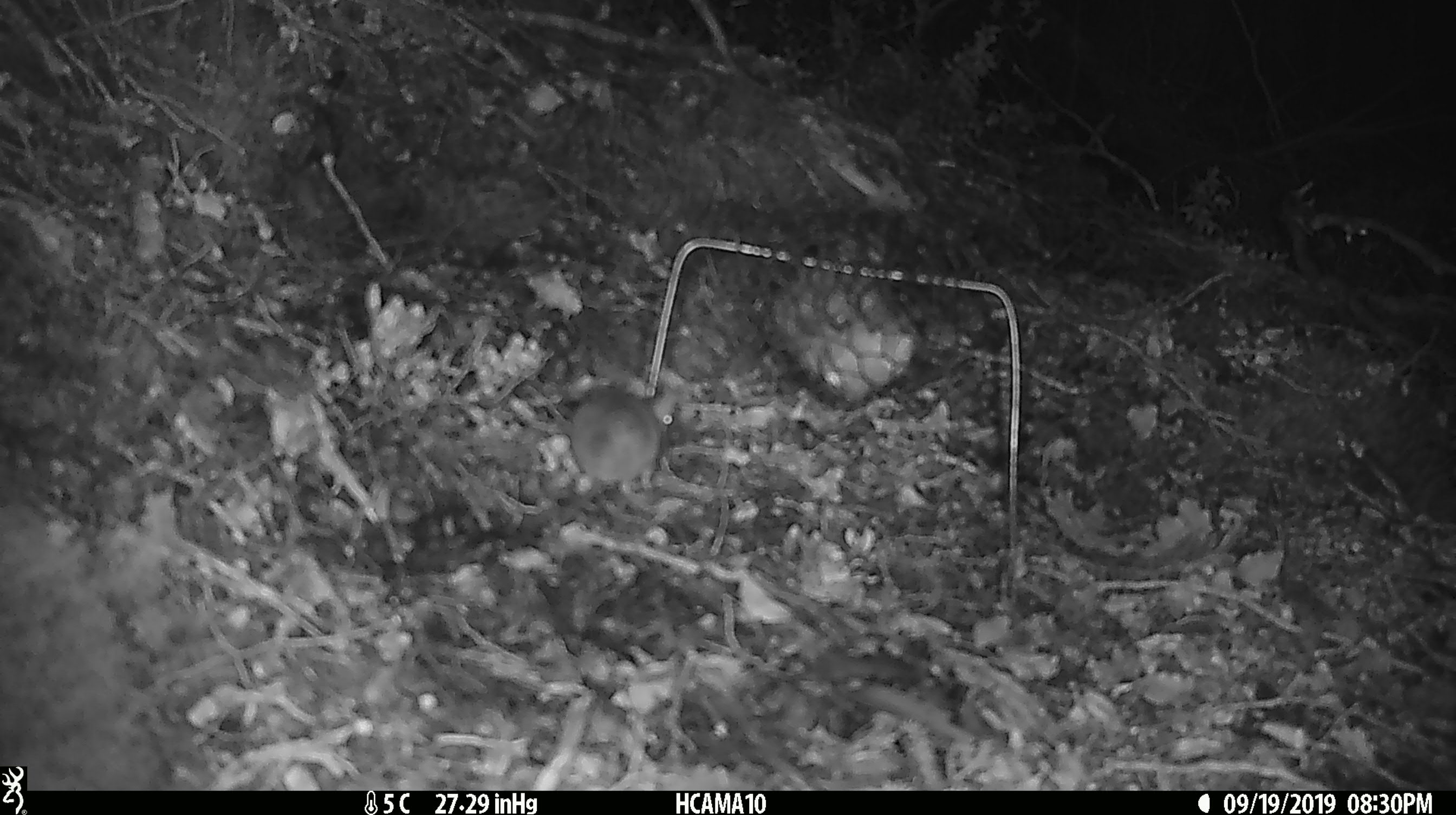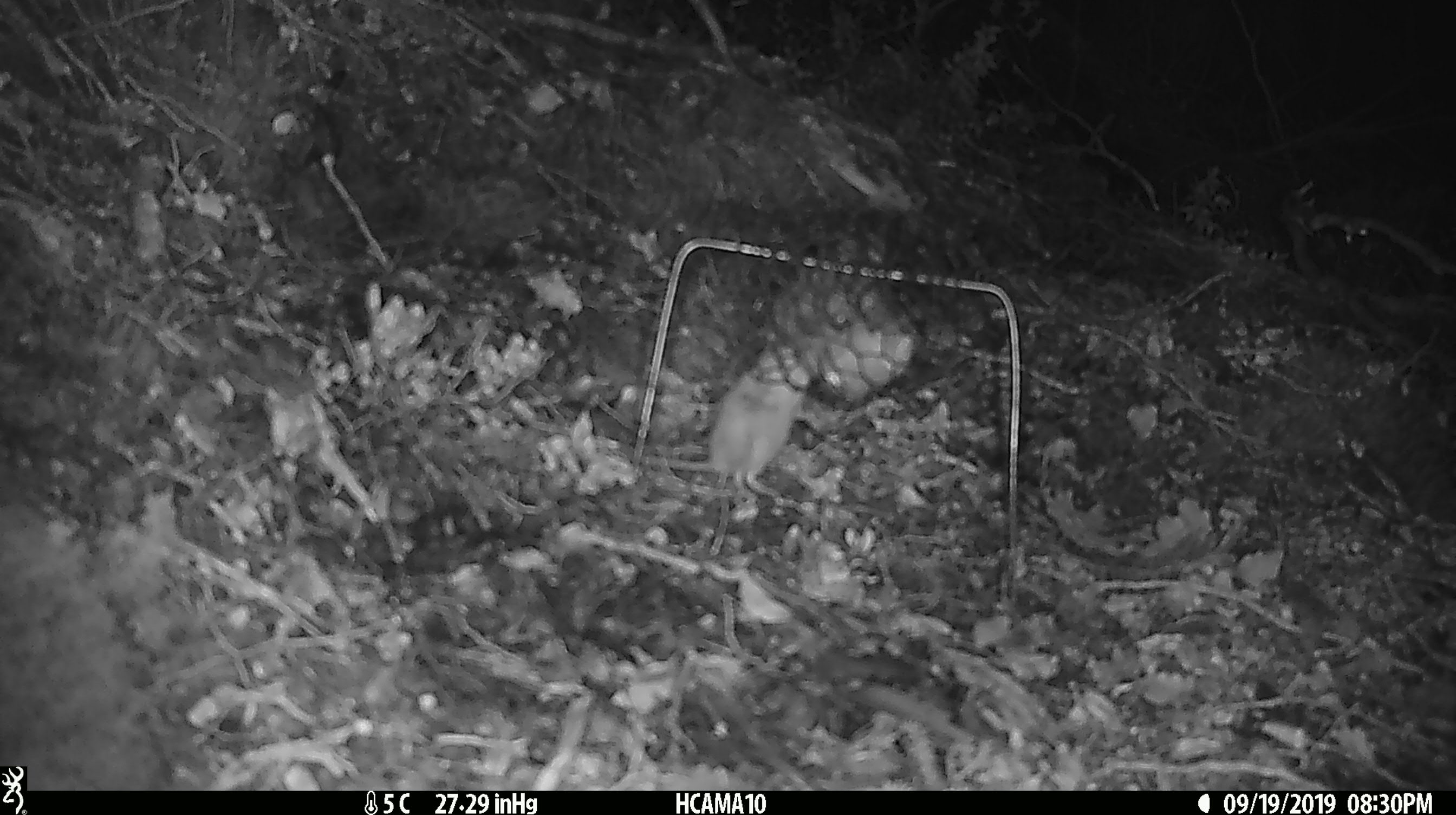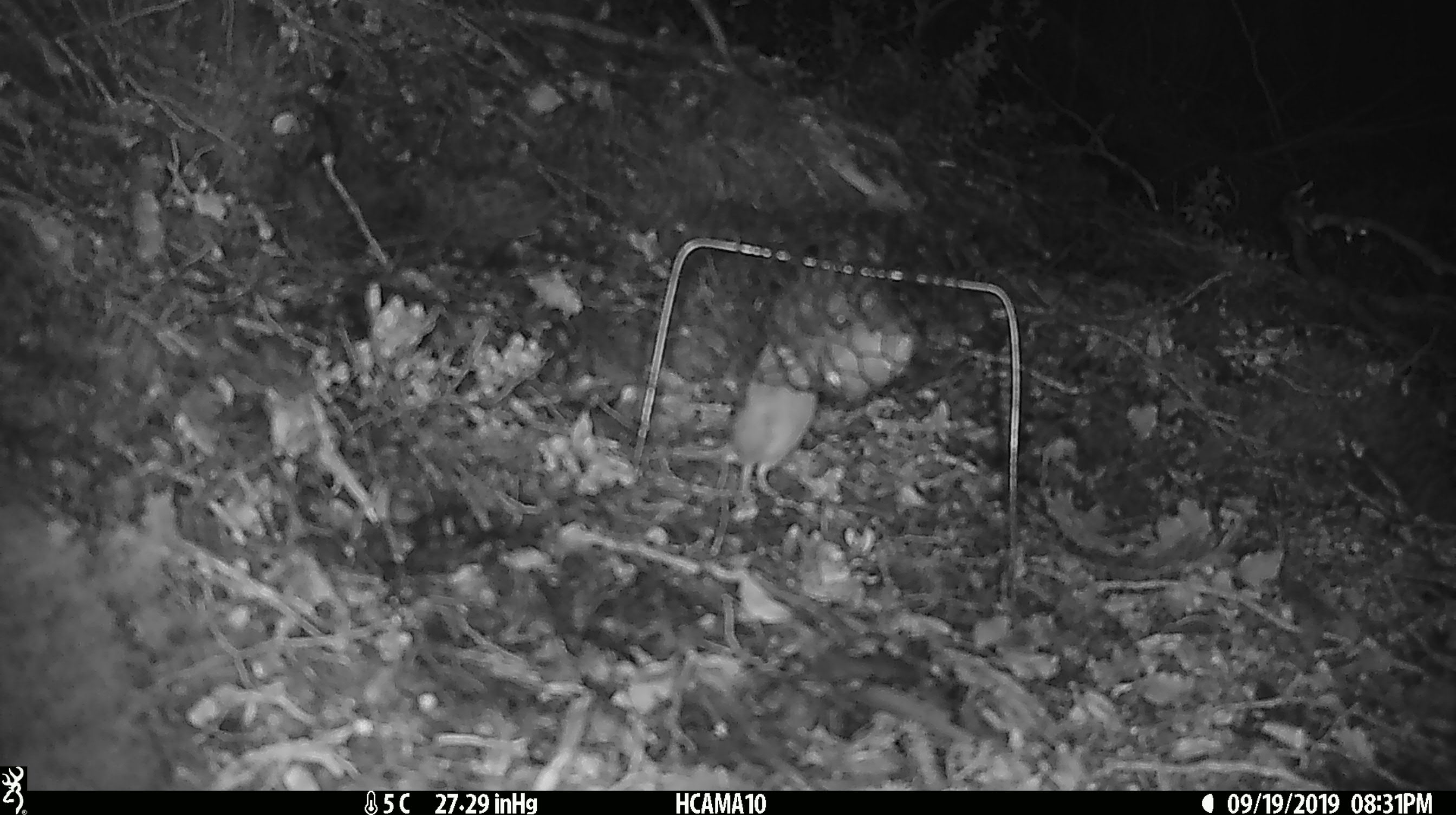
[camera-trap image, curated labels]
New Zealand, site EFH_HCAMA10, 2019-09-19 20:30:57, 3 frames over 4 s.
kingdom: Animalia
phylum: Chordata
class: Mammalia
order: Rodentia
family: Muridae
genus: Mus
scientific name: Mus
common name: mouse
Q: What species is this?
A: Mouse (Mus).